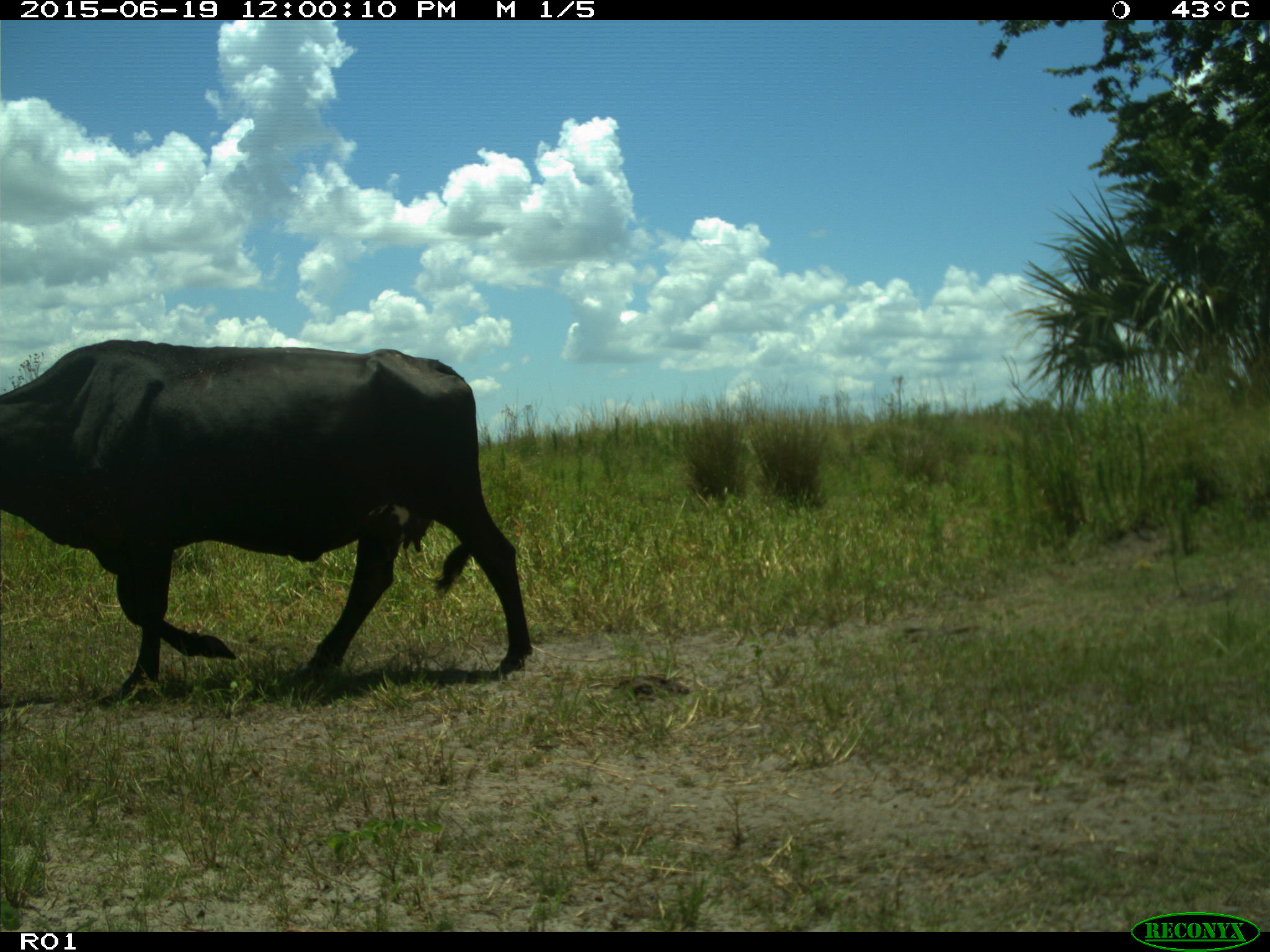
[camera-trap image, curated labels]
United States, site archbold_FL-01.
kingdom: Animalia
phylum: Chordata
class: Mammalia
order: Artiodactyla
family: Bovidae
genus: Bos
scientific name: Bos taurus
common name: domestic cow